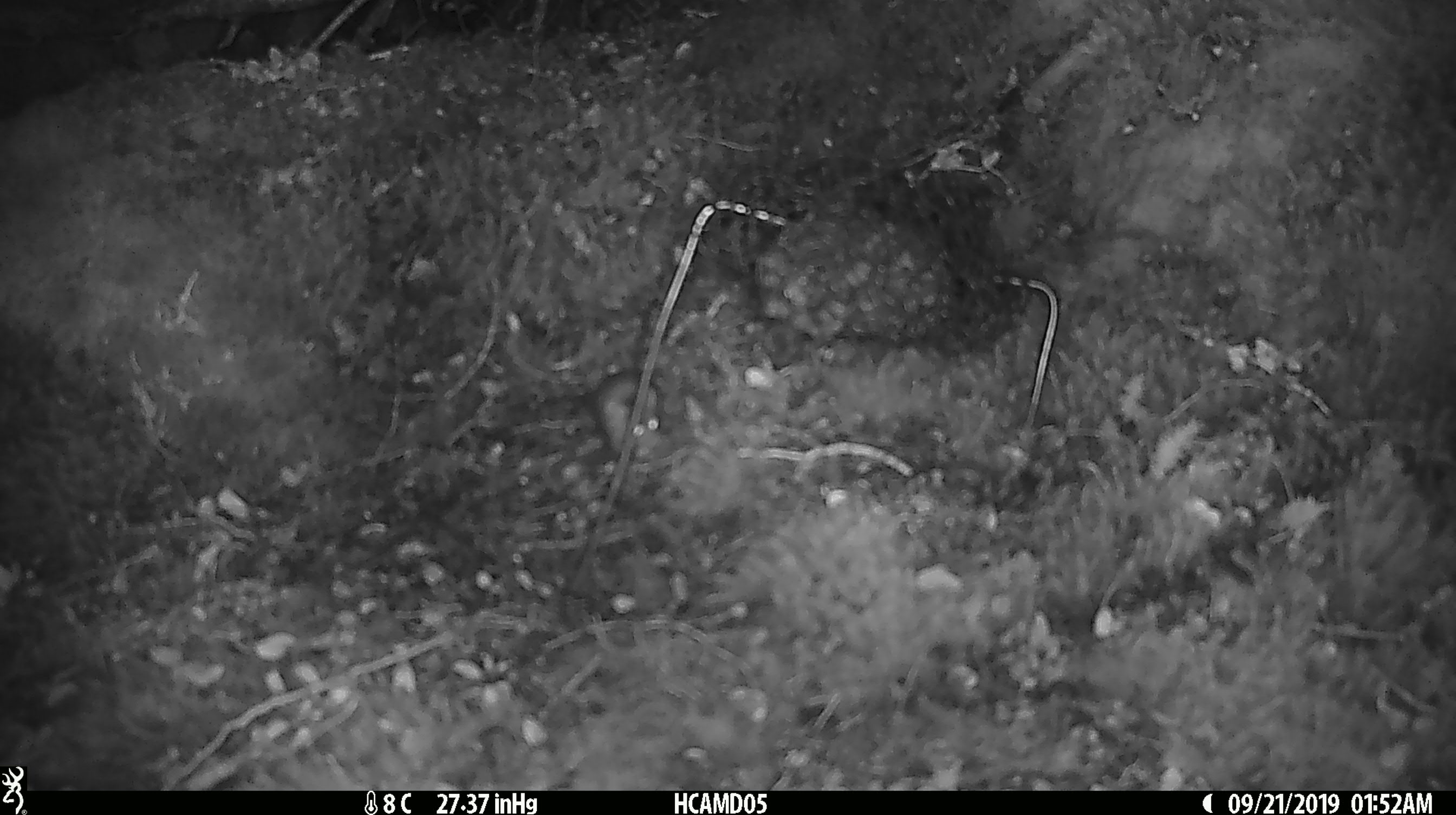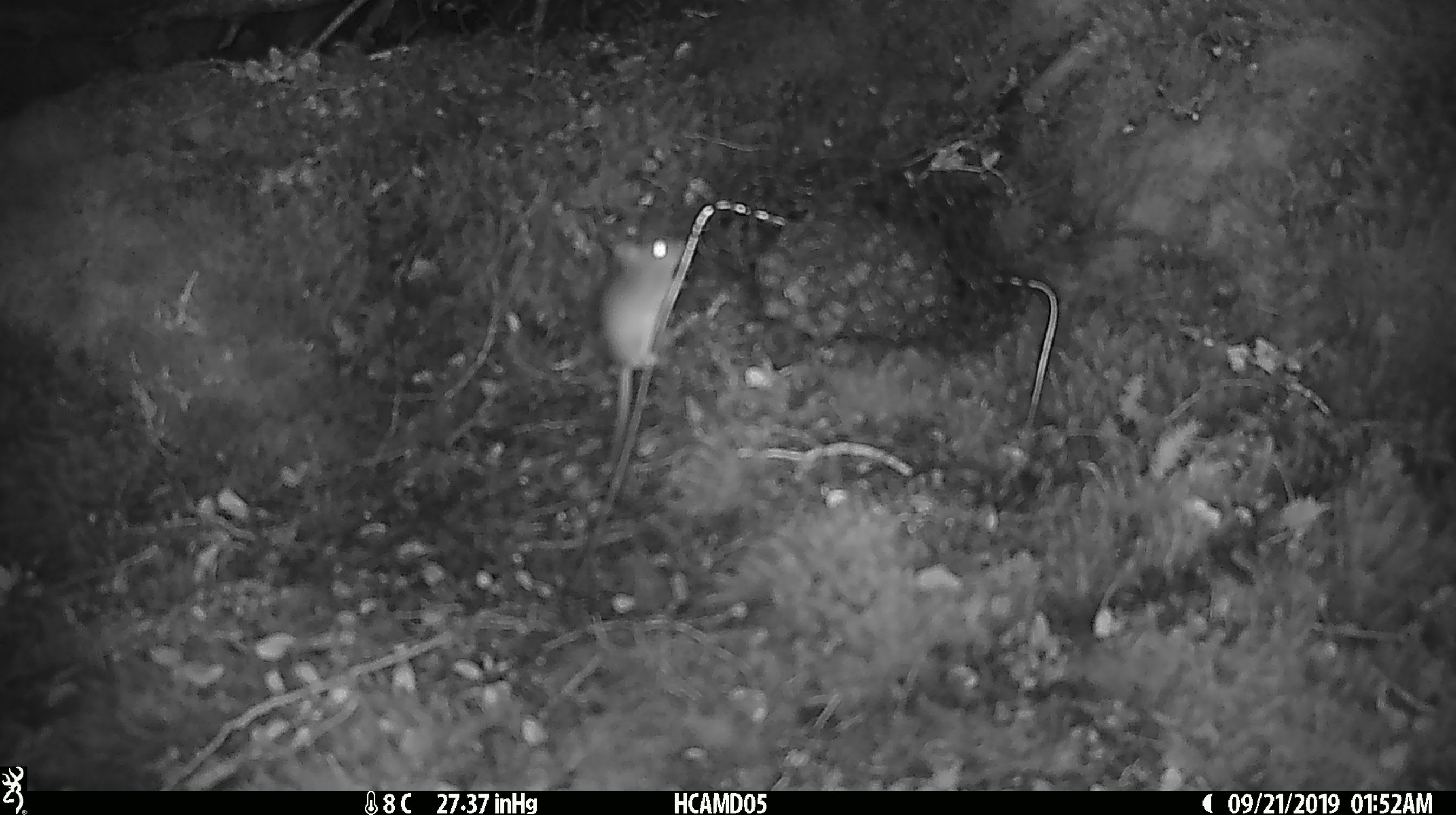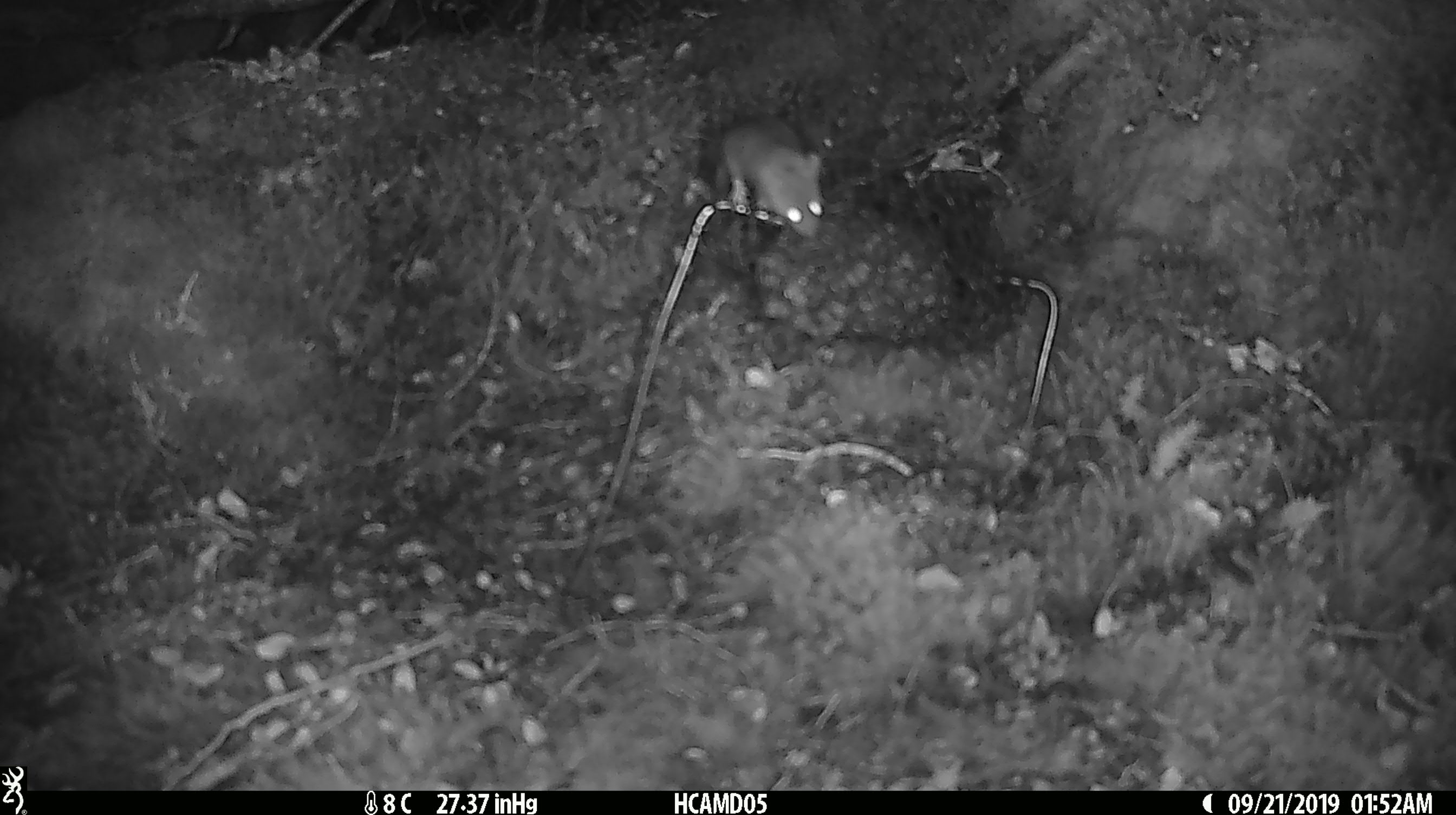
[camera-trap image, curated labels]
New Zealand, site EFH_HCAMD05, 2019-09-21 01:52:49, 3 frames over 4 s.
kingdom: Animalia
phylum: Chordata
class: Mammalia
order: Rodentia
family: Muridae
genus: Mus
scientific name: Mus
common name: mouse